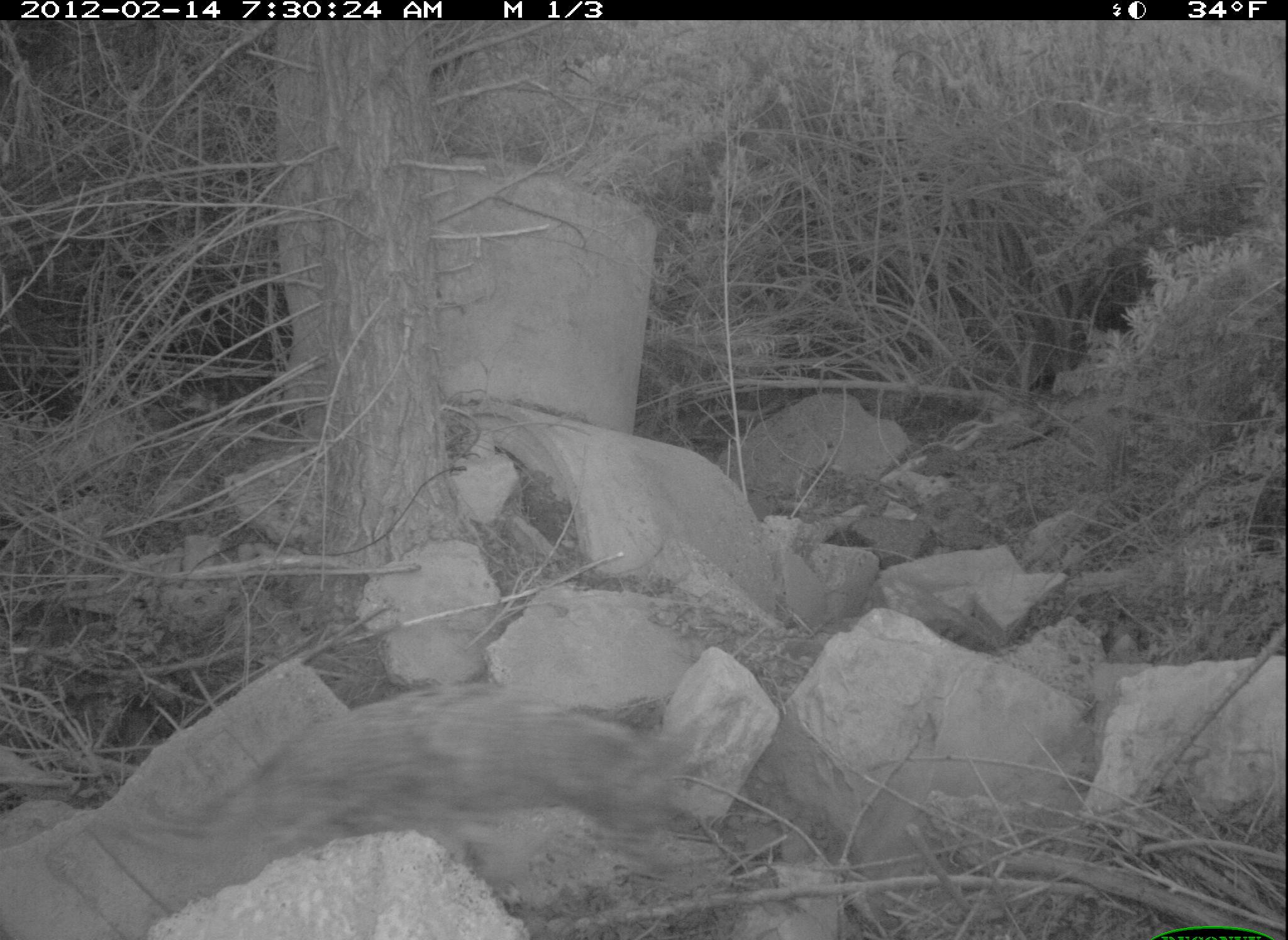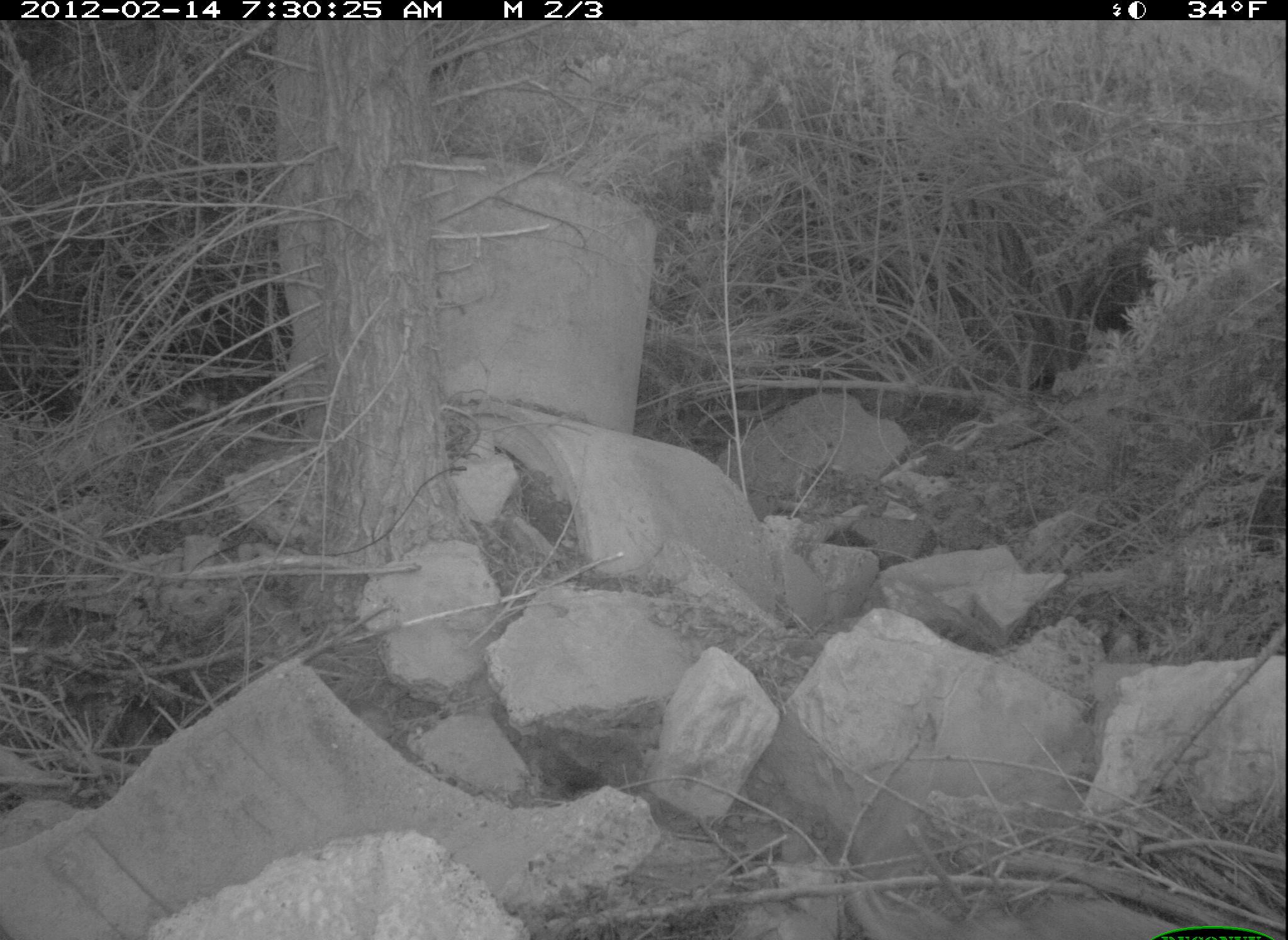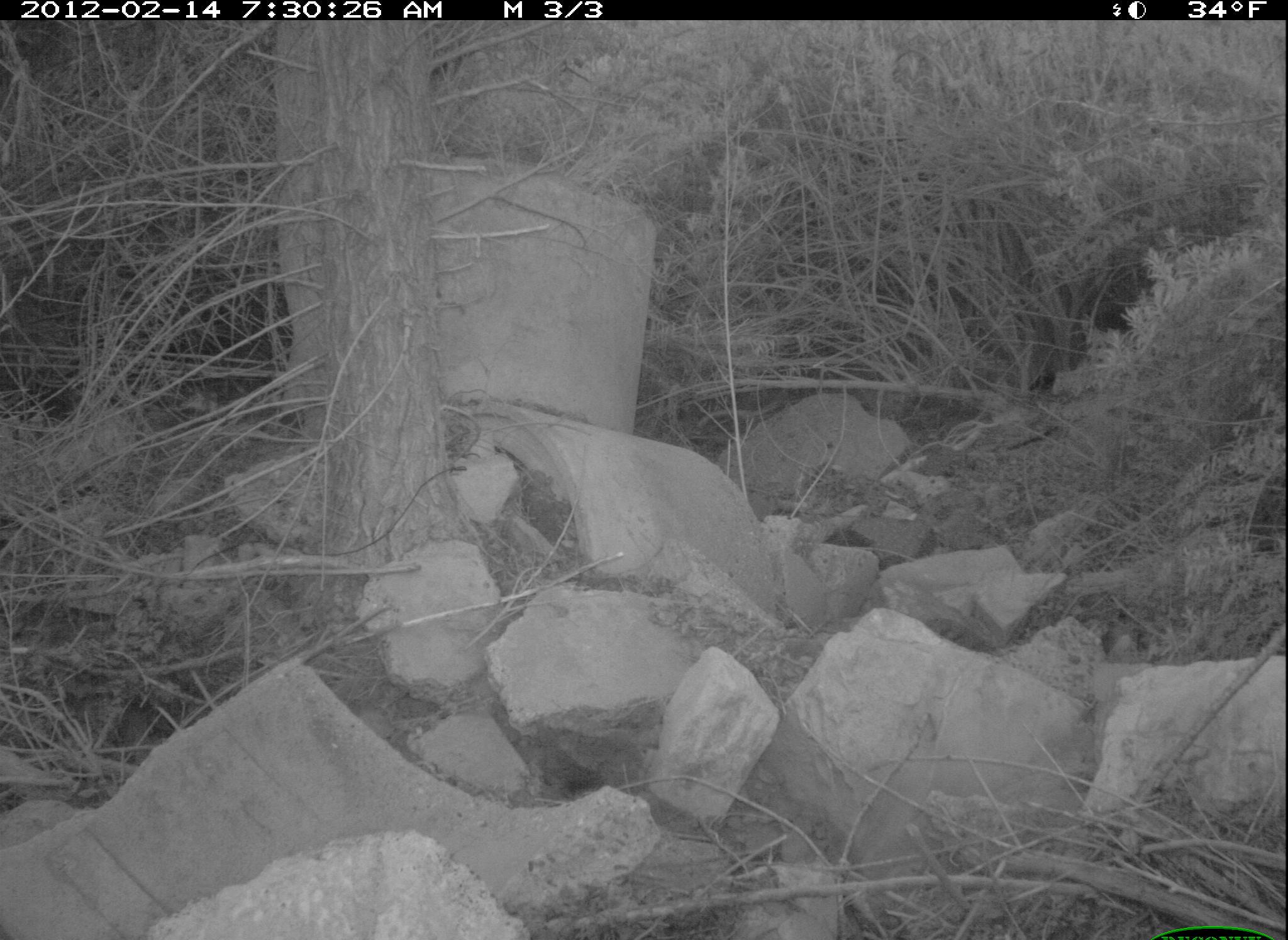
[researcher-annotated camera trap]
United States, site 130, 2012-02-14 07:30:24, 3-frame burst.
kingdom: Animalia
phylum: Chordata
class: Mammalia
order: Carnivora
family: Canidae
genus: Canis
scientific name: Canis latrans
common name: coyote